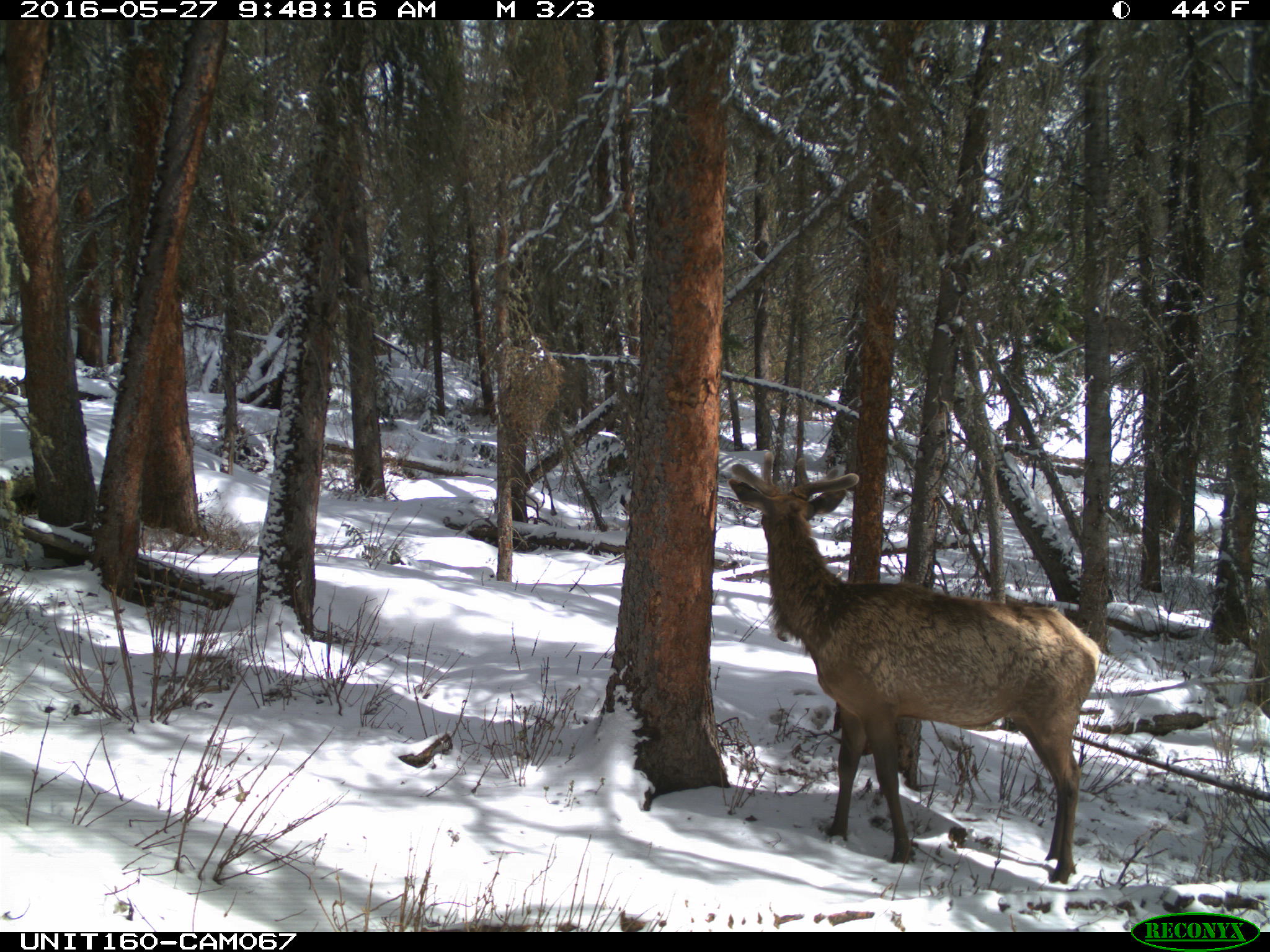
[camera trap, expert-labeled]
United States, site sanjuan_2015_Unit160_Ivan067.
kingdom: Animalia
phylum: Chordata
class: Mammalia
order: Artiodactyla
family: Cervidae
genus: Cervus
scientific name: Cervus elaphus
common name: red deer